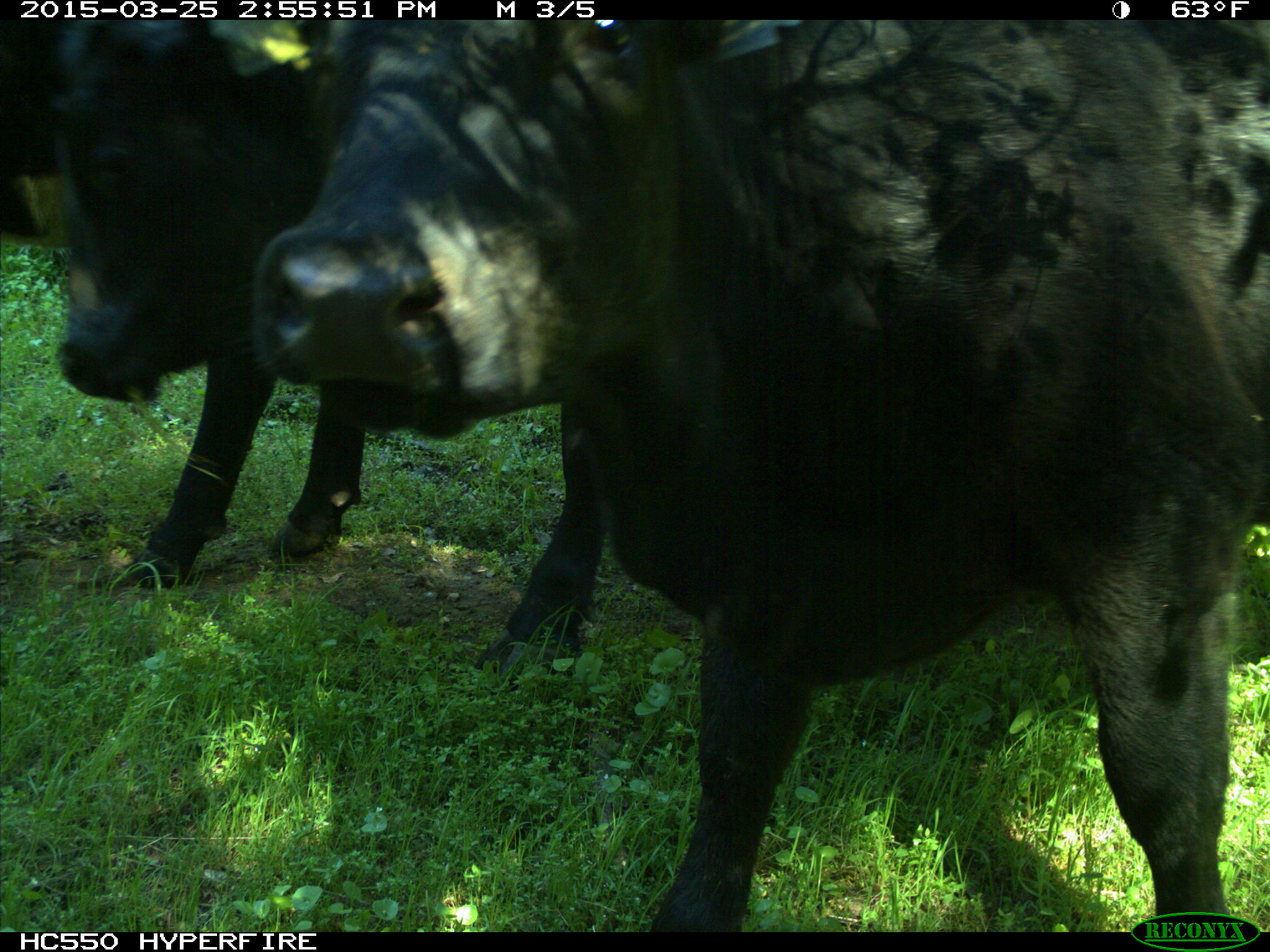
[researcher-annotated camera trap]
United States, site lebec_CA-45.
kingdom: Animalia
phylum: Chordata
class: Mammalia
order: Artiodactyla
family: Bovidae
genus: Bos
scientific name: Bos taurus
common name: domestic cow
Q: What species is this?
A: Bos taurus (domestic cow).